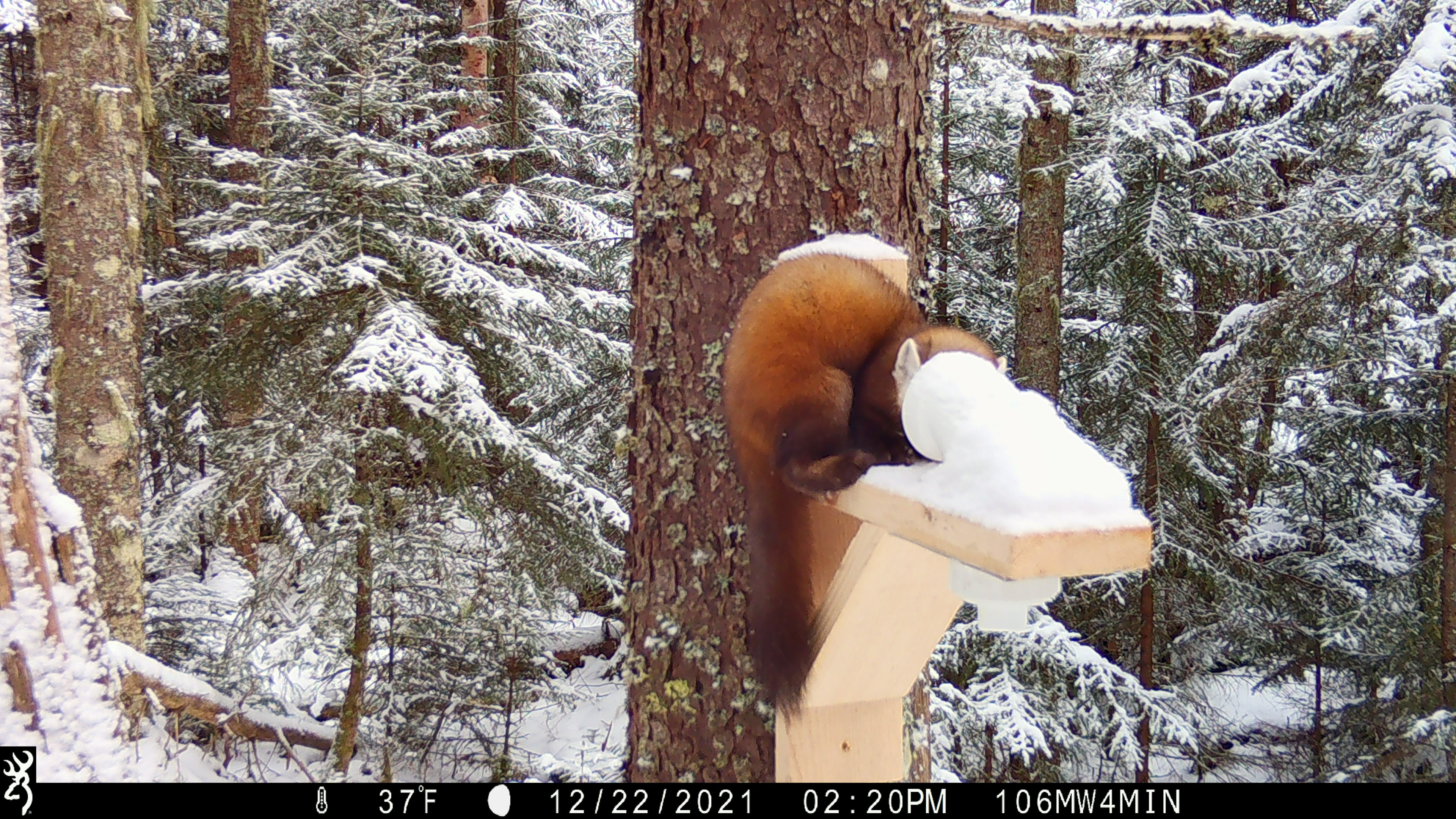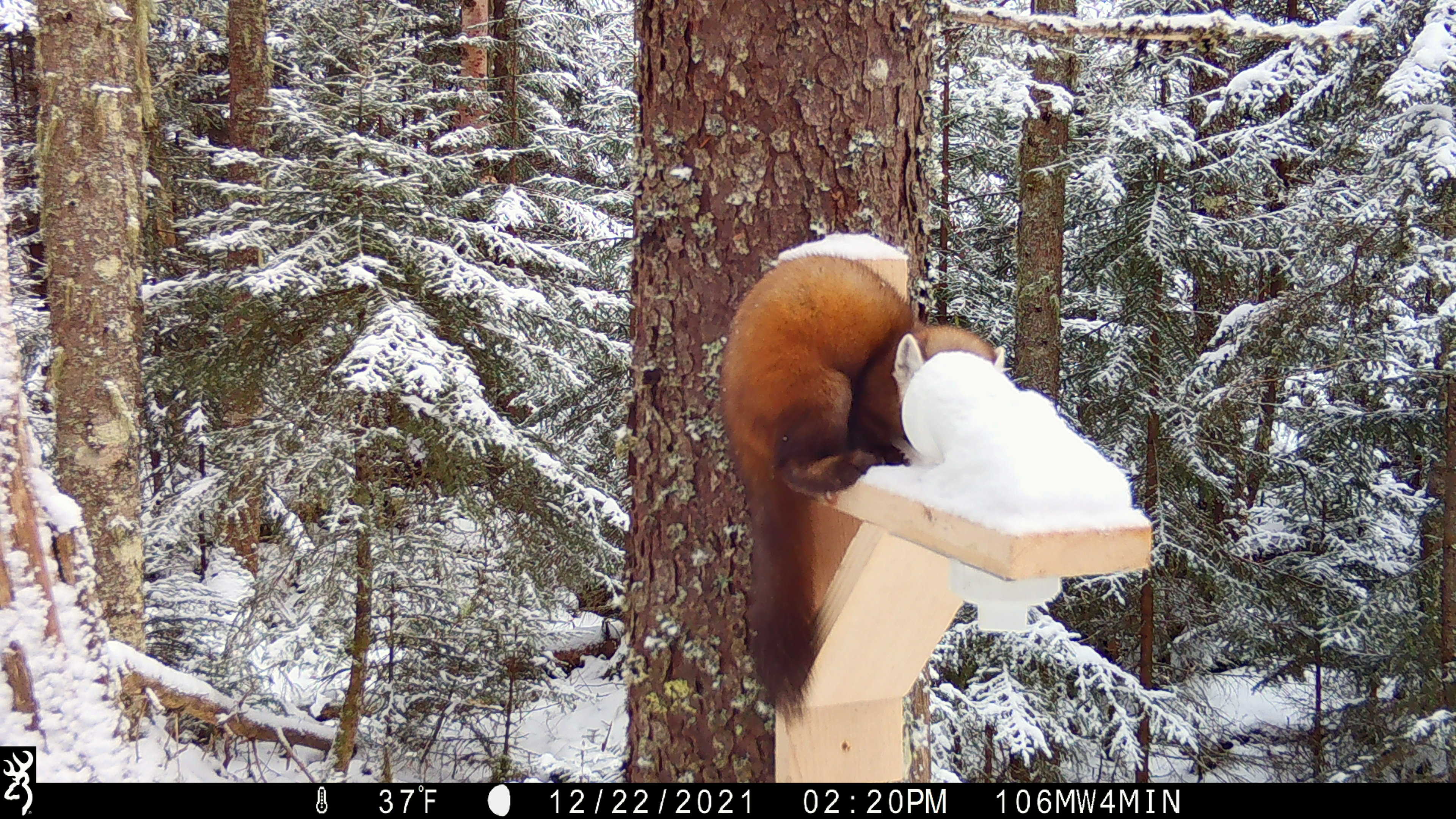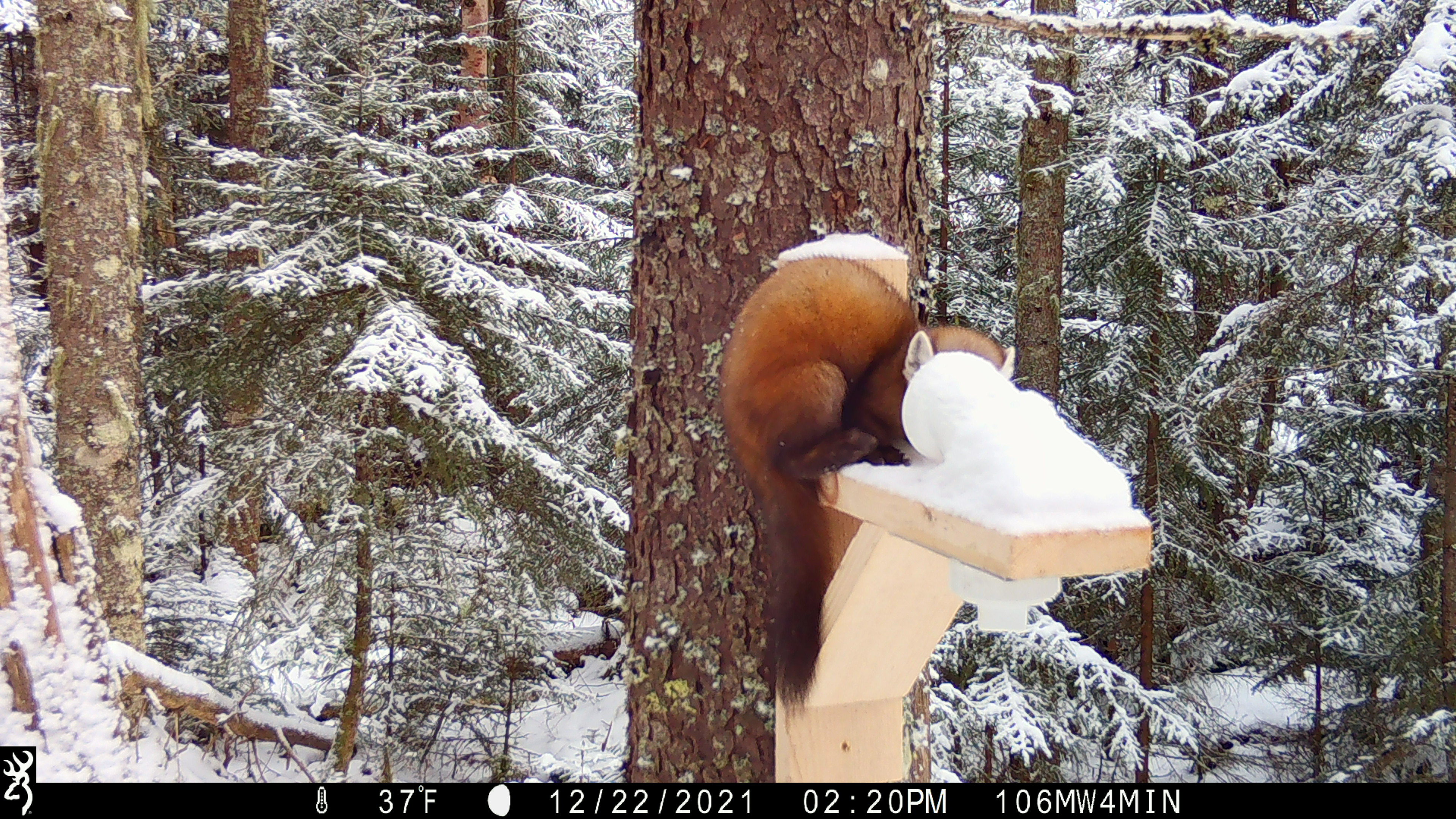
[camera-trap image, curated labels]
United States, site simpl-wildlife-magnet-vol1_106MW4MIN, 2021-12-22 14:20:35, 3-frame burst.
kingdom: Animalia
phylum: Chordata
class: Mammalia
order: Carnivora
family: Mustelidae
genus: Martes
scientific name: Martes americana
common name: american marten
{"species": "american marten (Martes americana)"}